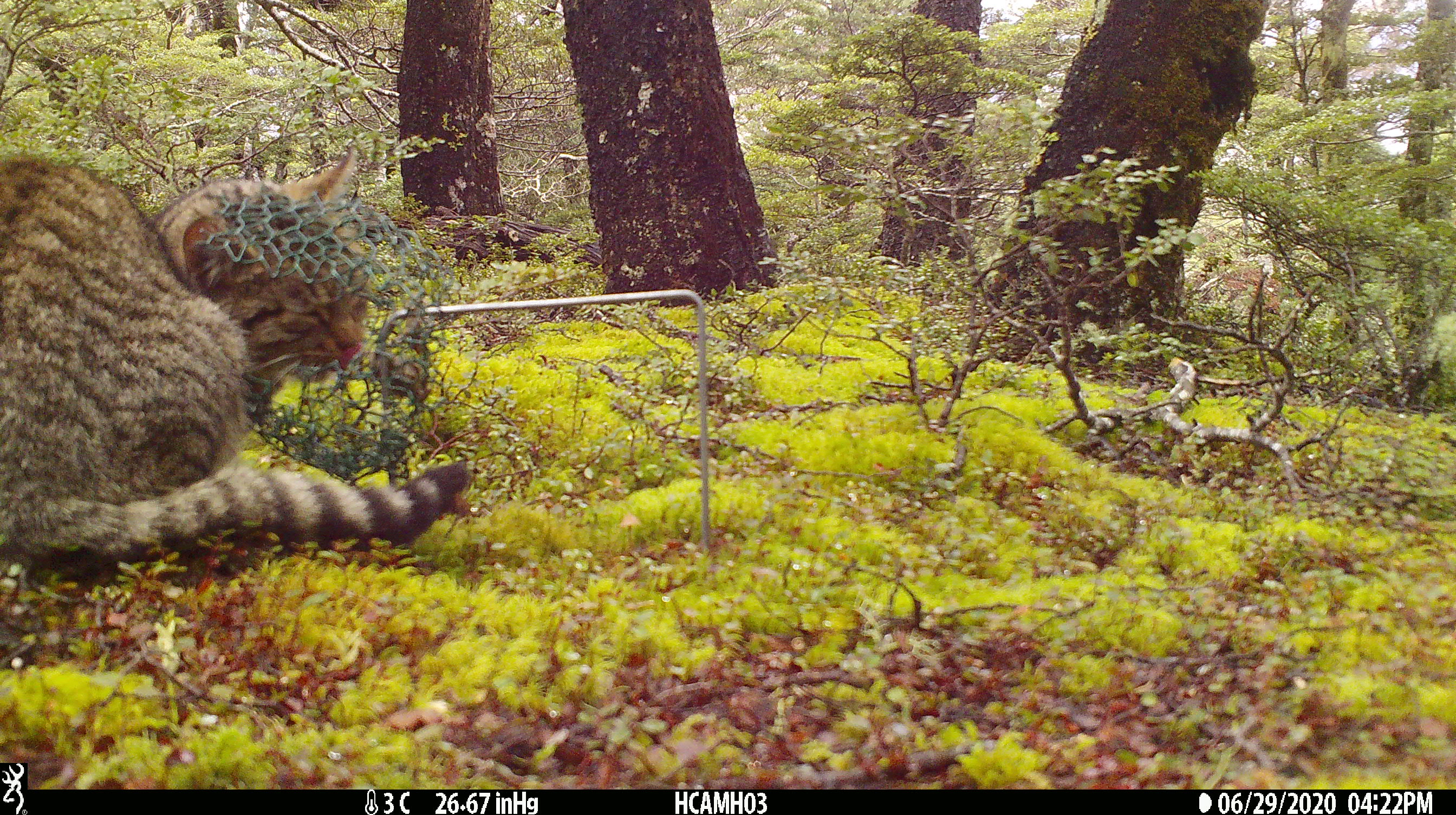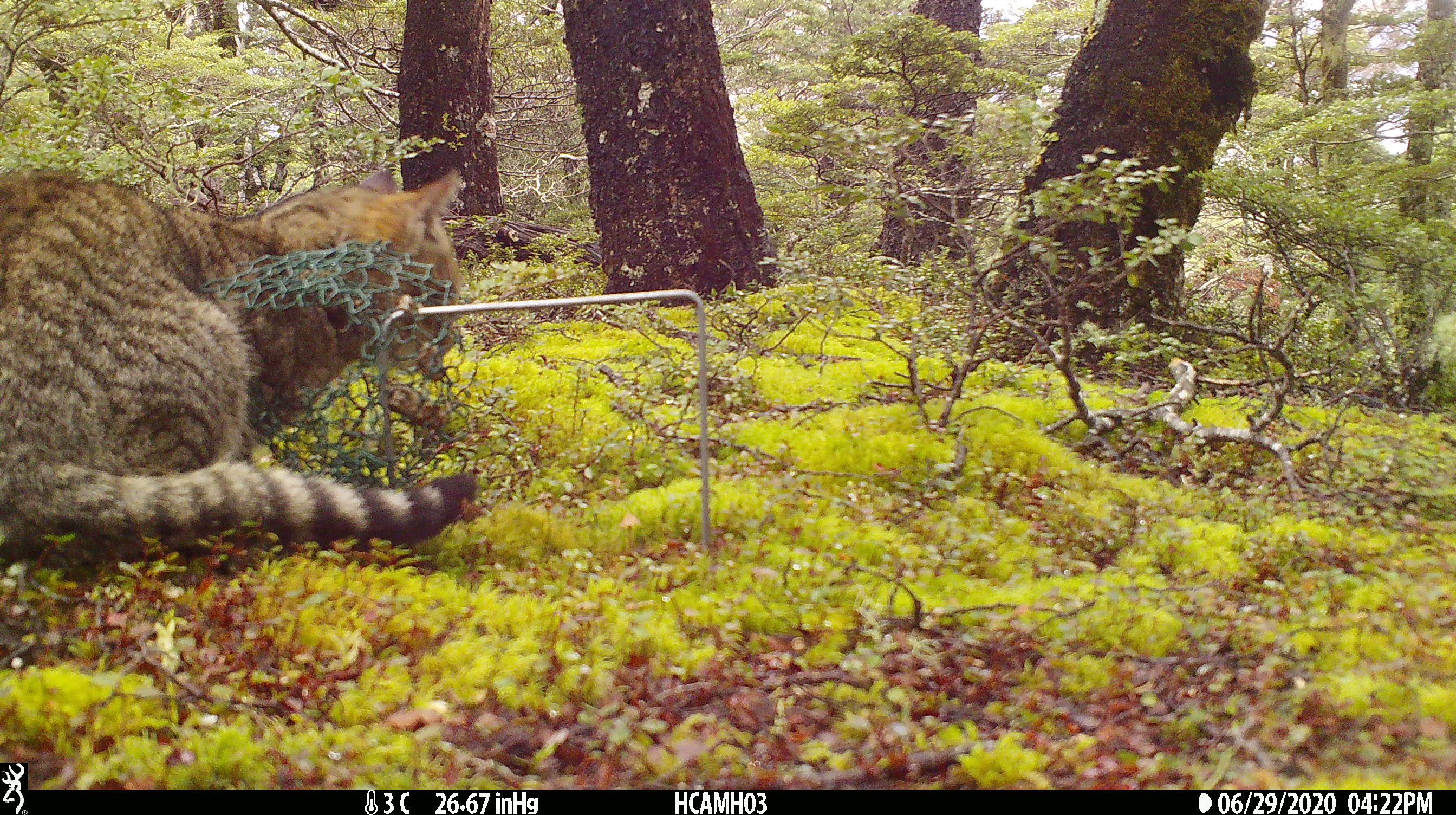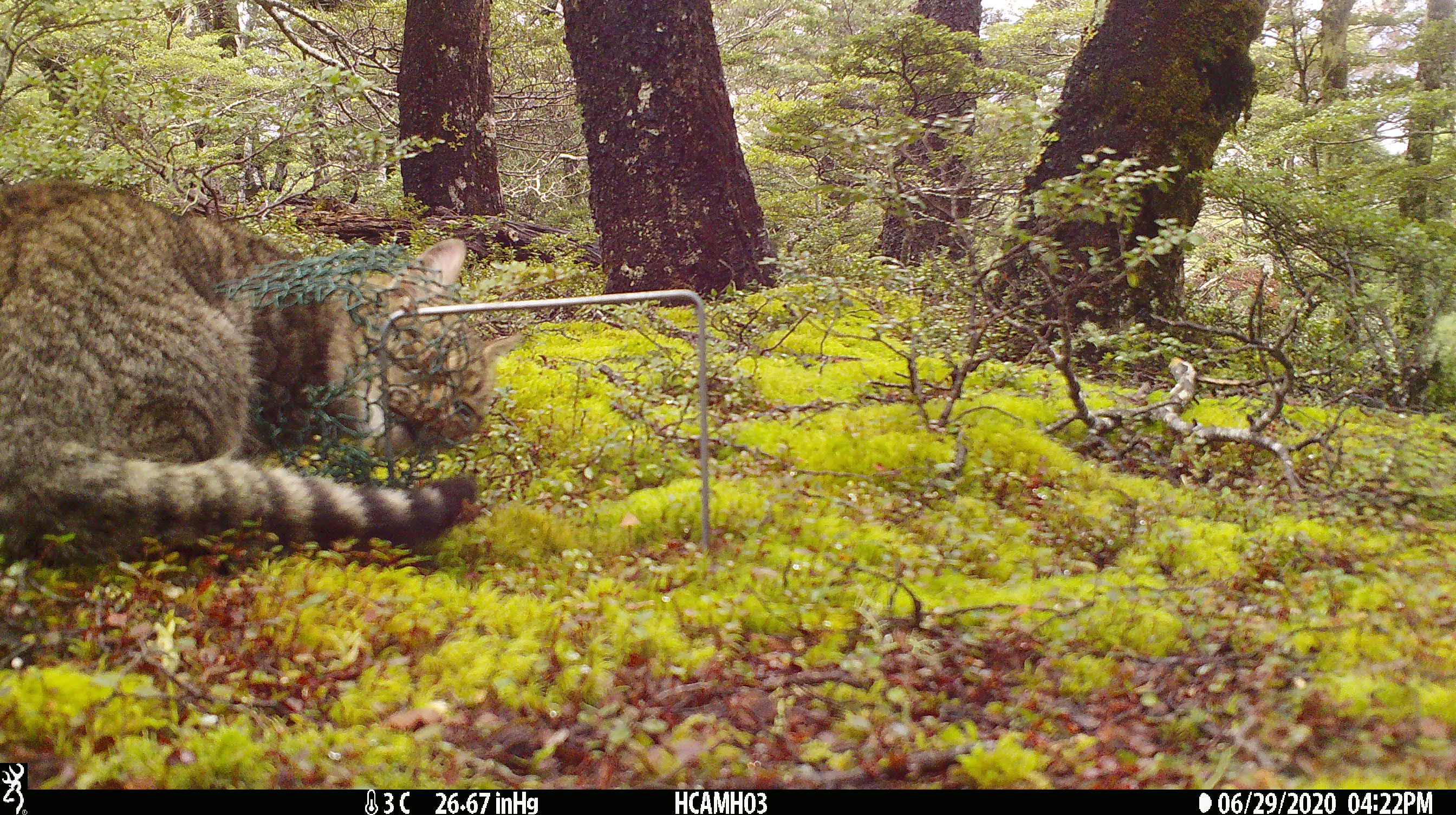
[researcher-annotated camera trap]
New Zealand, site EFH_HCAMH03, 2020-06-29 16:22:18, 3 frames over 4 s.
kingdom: Animalia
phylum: Chordata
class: Mammalia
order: Carnivora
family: Felidae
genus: Felis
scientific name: Felis catus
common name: domestic cat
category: cat